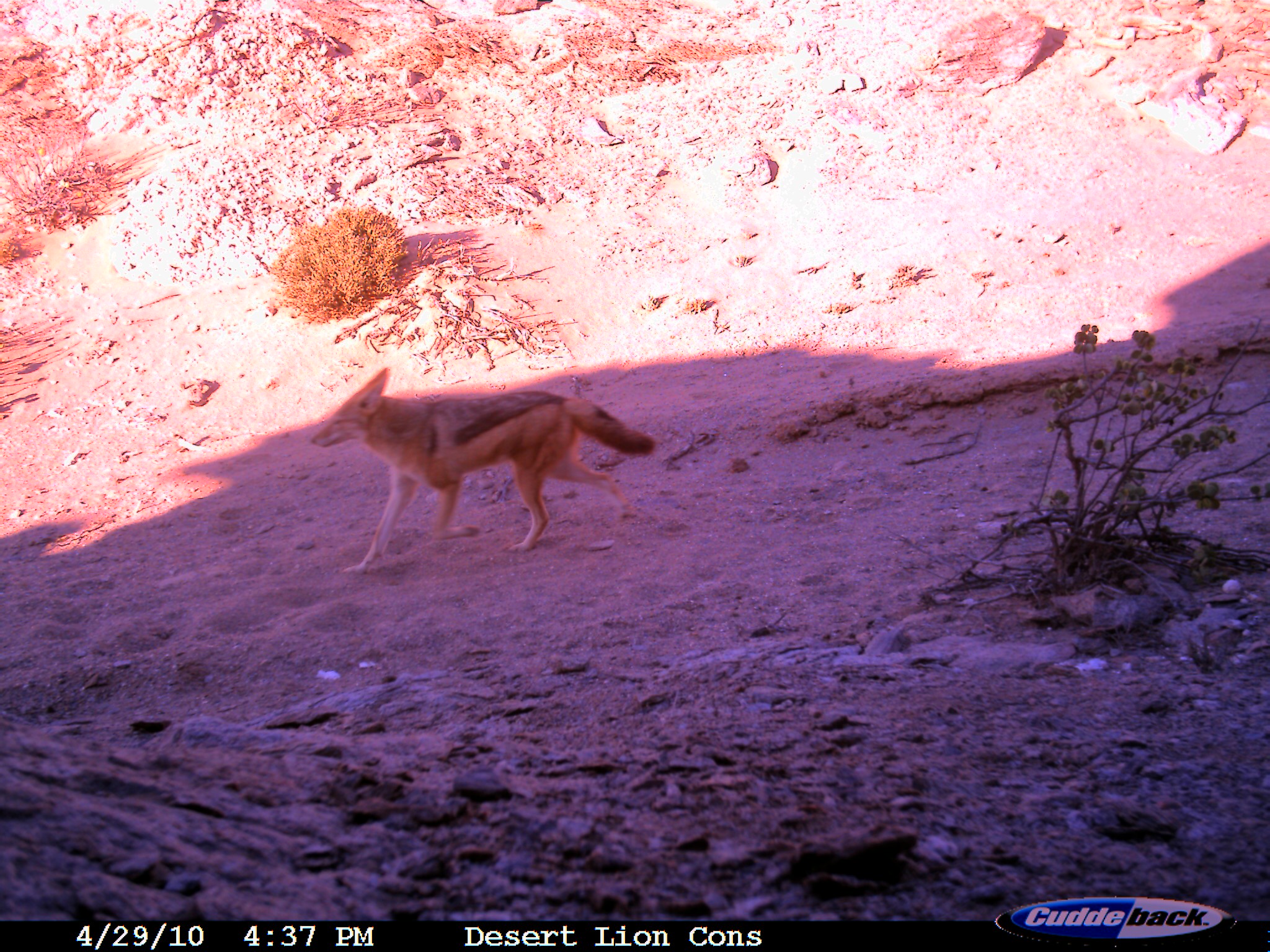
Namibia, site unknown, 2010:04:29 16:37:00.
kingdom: Animalia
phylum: Chordata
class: Mammalia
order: Carnivora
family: Canidae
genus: Lupulella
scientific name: Lupulella mesomelas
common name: black-backed jackal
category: canis mesomelas